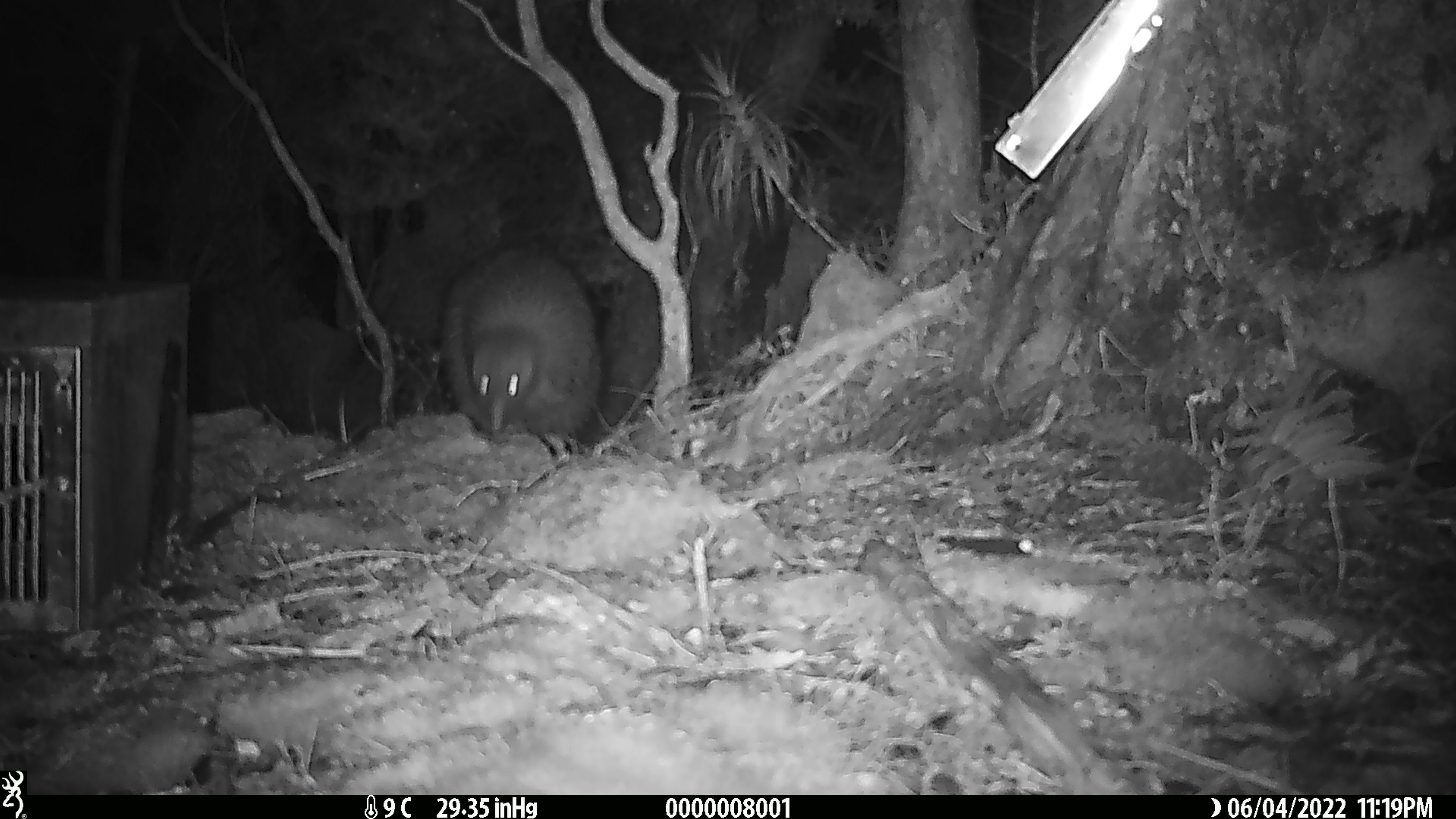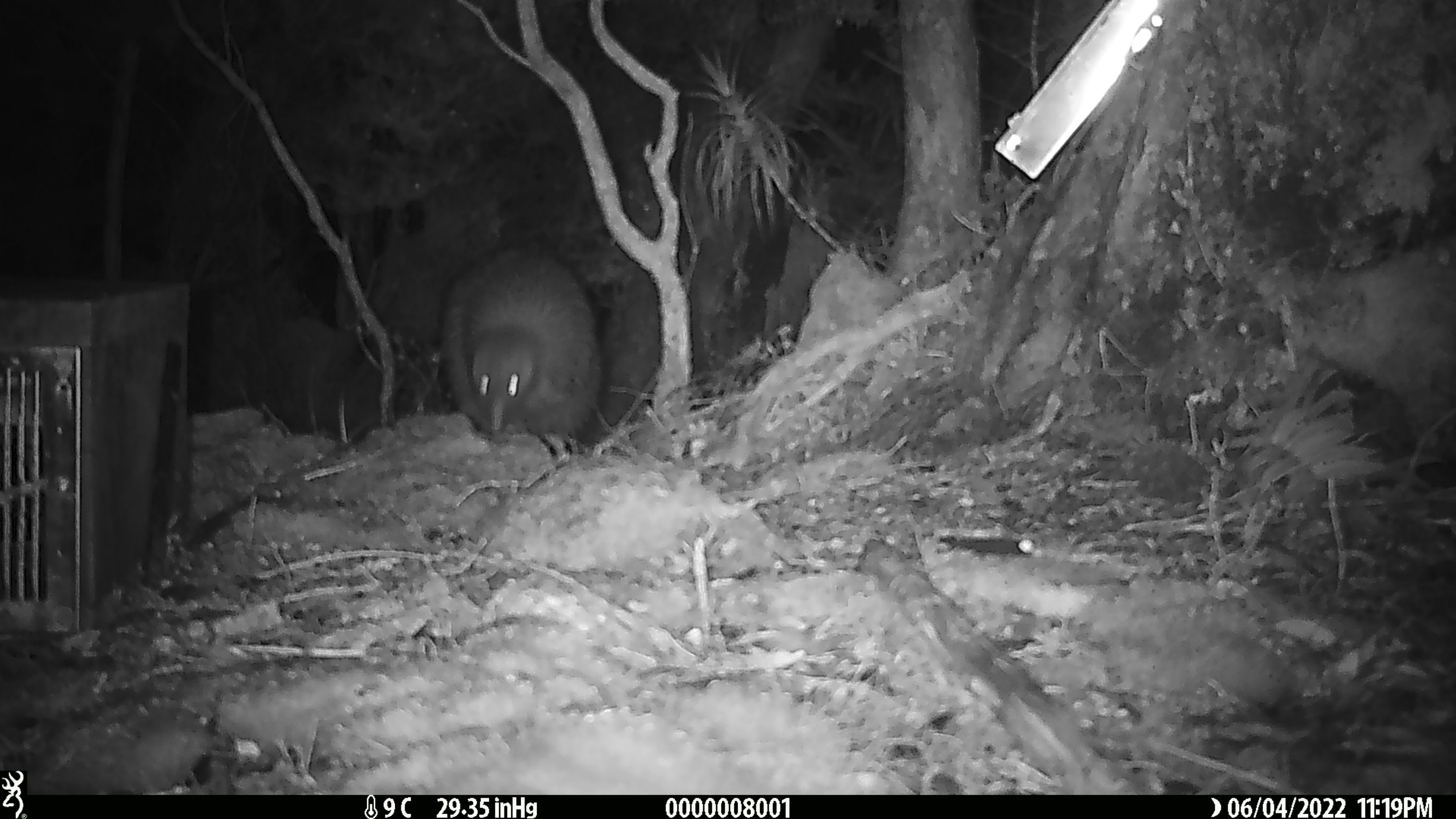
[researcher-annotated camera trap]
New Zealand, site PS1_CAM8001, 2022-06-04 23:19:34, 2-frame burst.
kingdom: Animalia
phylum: Chordata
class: Aves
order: Apterygiformes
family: Apterygidae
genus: Apteryx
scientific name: Apteryx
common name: kiwi